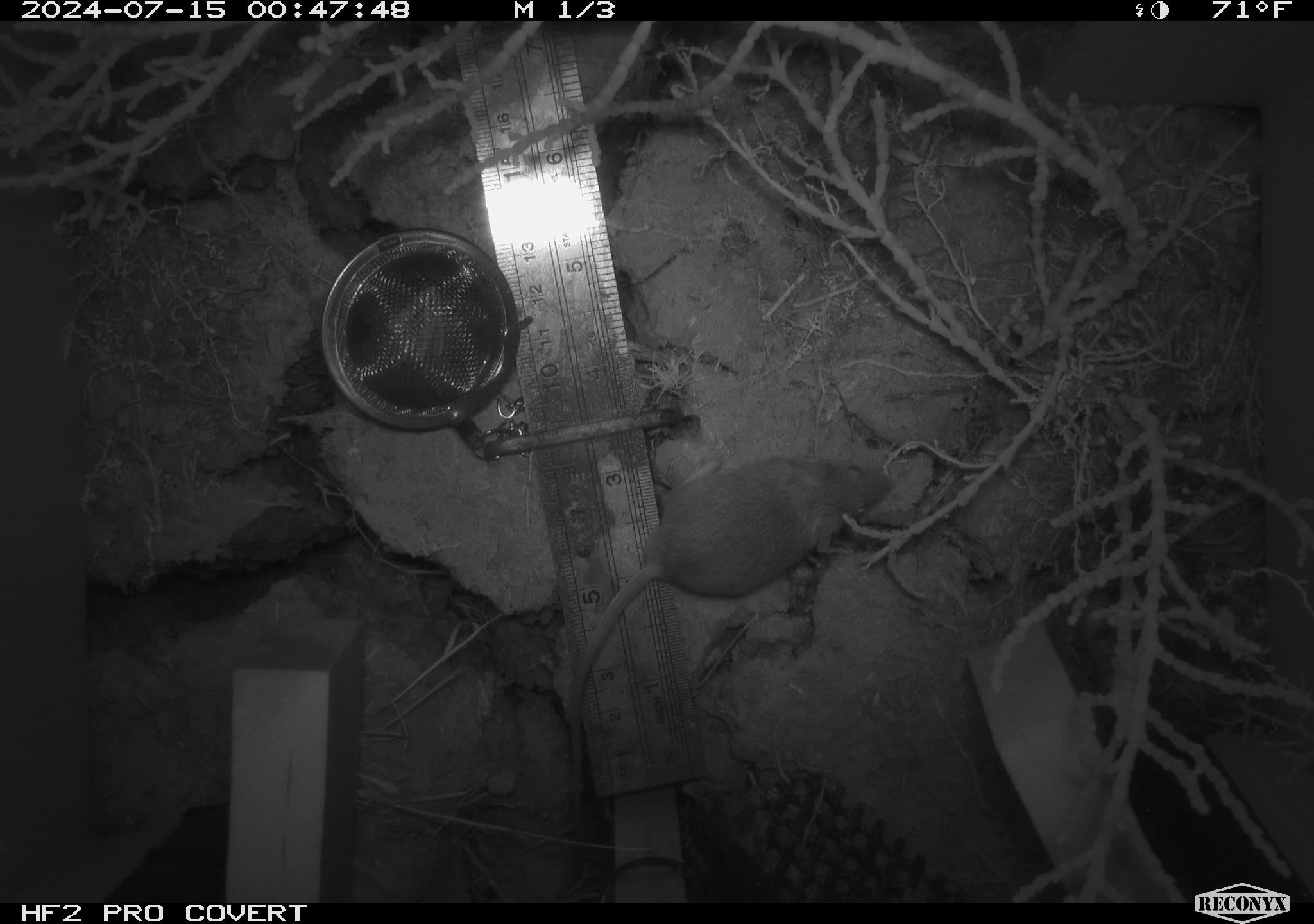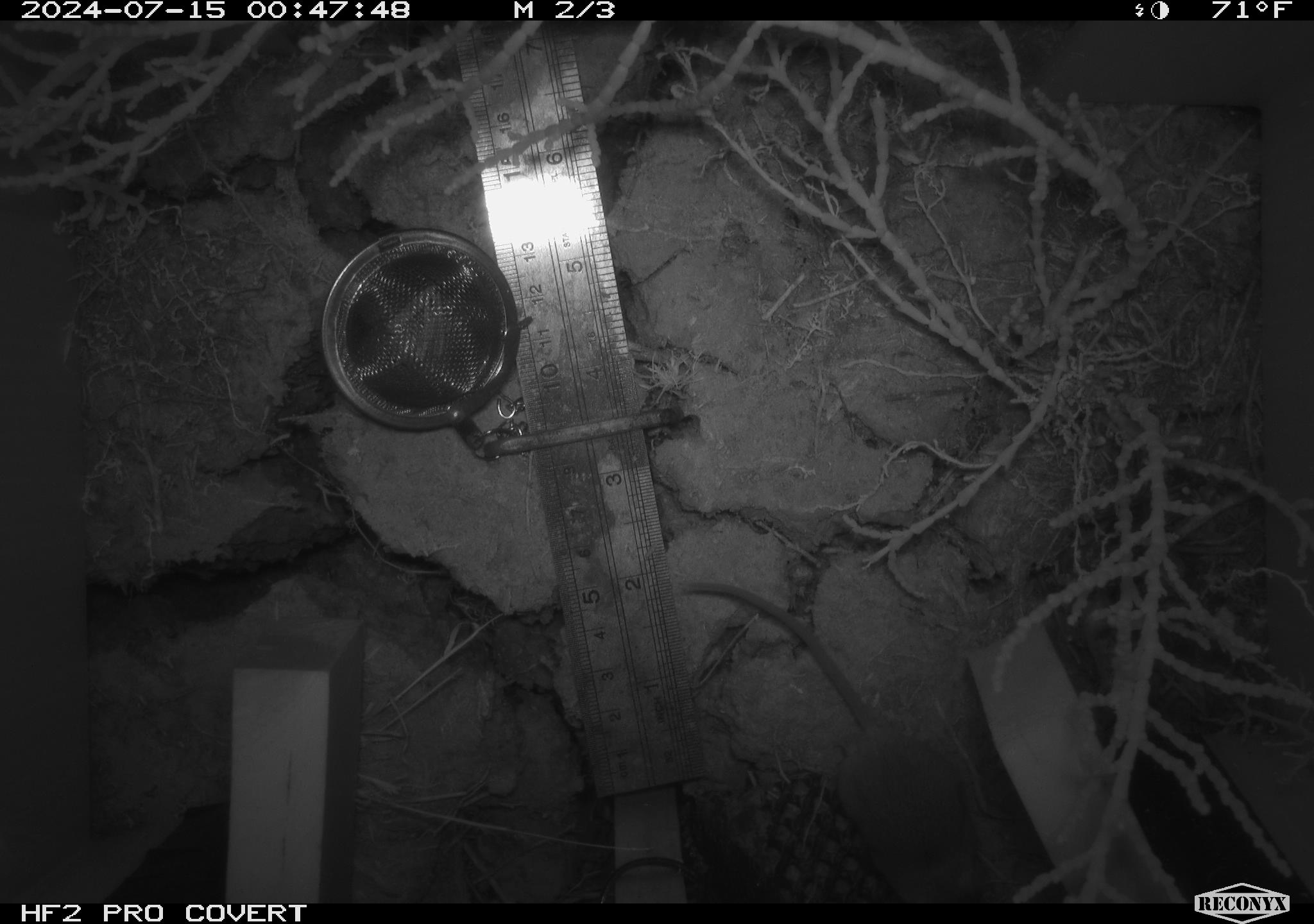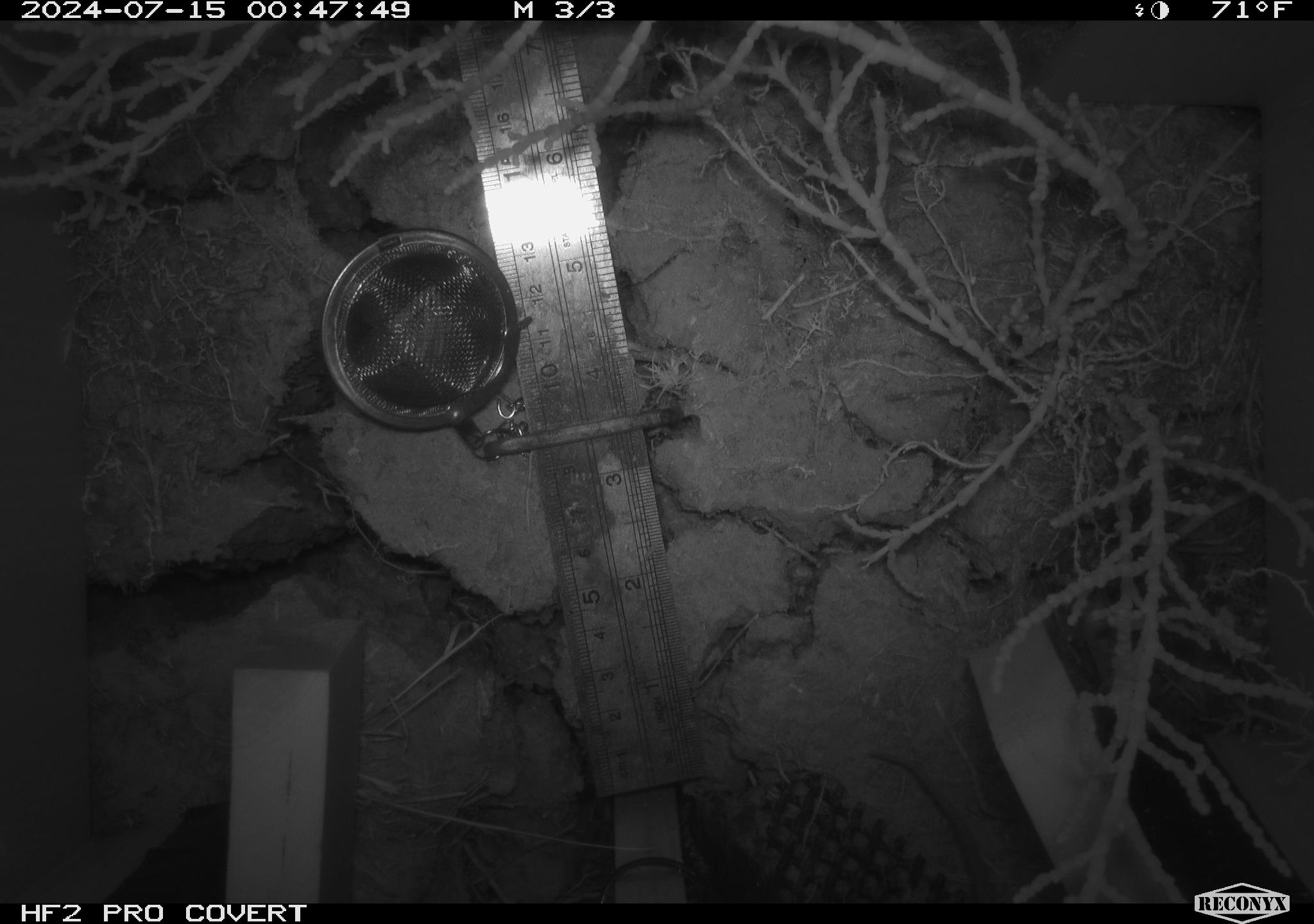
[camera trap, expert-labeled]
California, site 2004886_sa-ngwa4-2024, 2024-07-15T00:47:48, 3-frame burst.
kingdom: Animalia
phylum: Chordata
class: Mammalia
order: Rodentia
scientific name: Rodentia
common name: mouse species